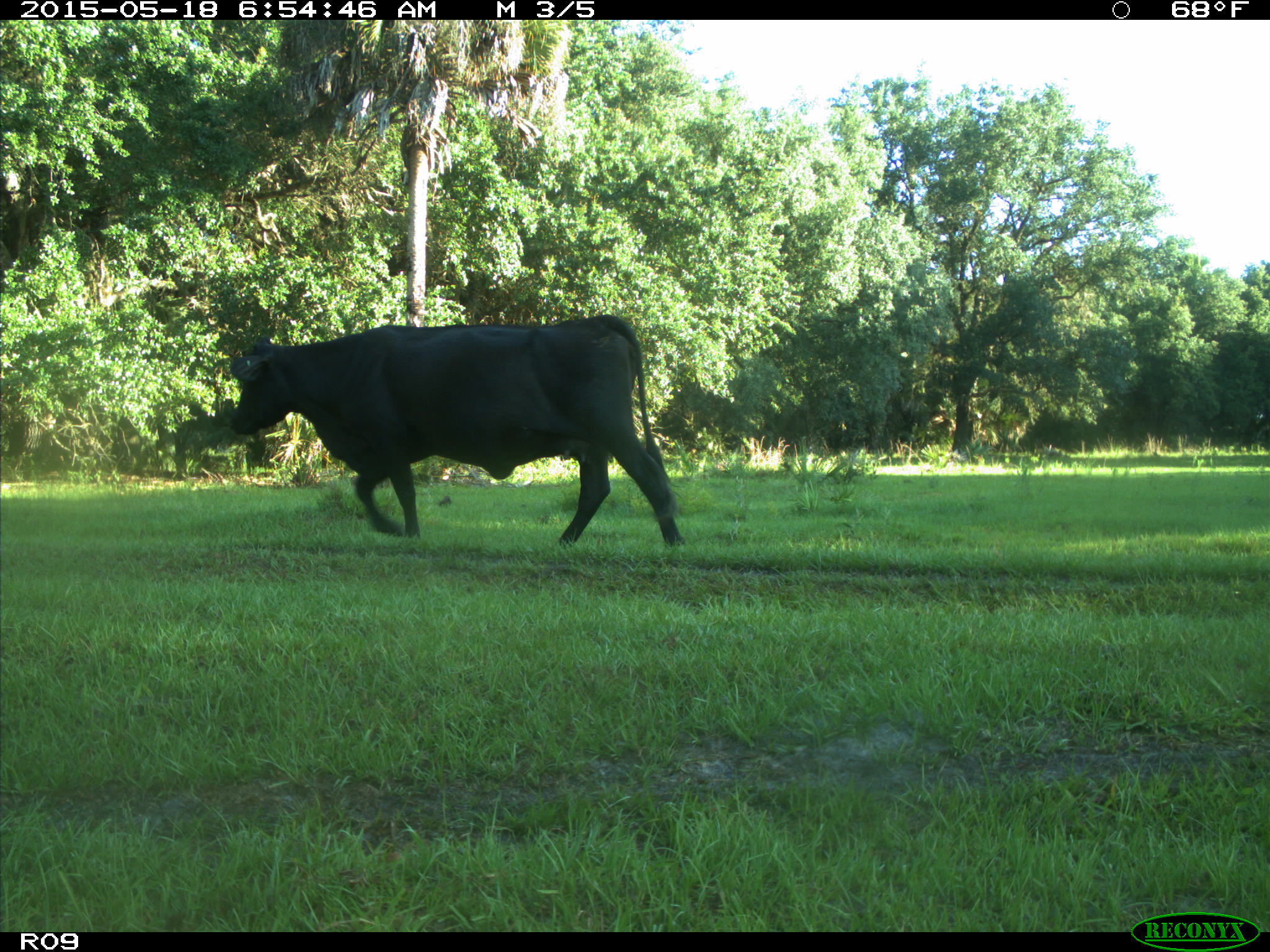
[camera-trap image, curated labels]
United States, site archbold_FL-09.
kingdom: Animalia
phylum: Chordata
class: Mammalia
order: Artiodactyla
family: Bovidae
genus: Bos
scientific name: Bos taurus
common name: domestic cow